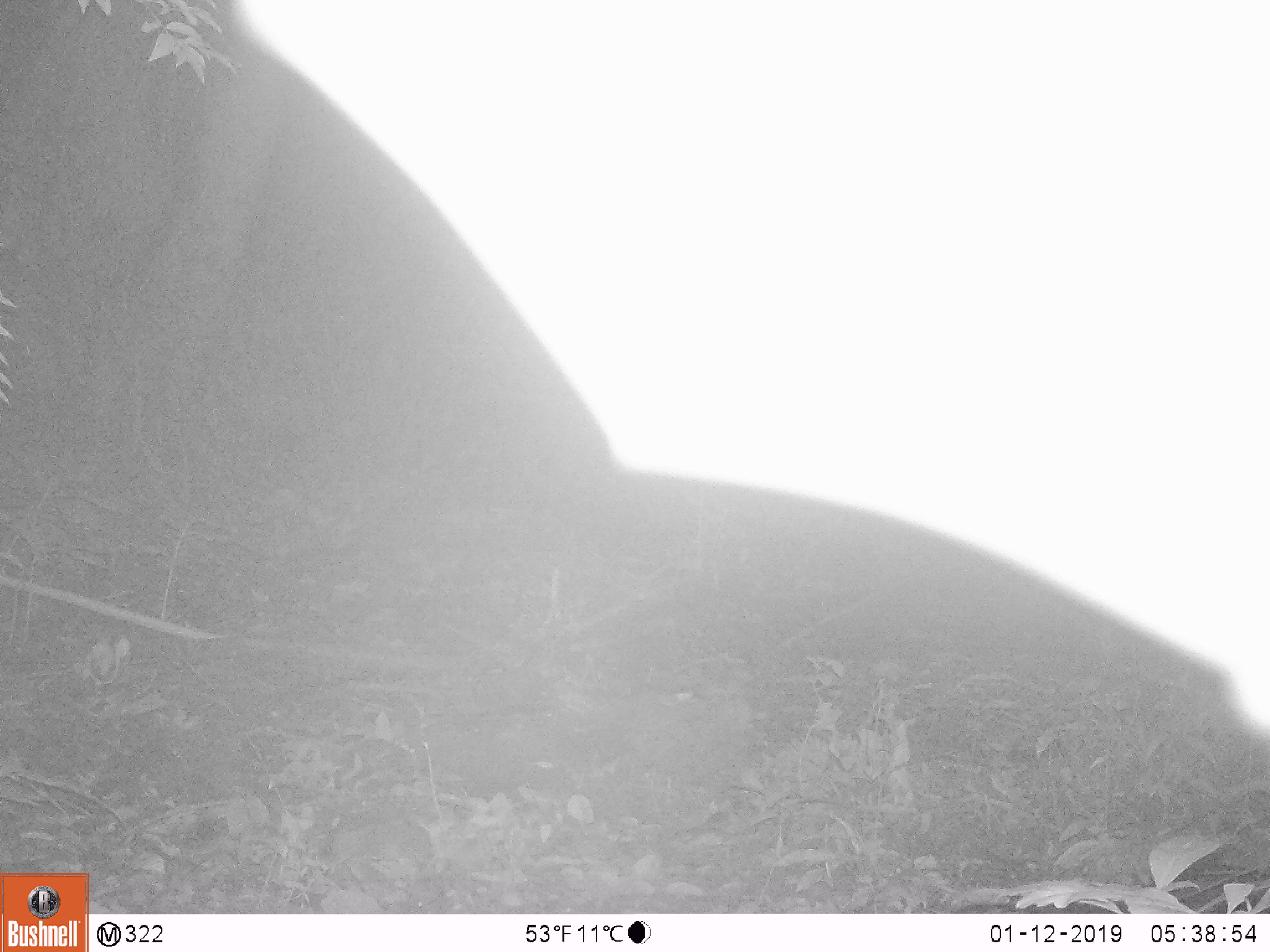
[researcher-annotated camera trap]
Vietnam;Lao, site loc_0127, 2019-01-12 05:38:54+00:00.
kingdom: Animalia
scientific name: Animalia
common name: animal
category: unidentified animal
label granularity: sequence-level